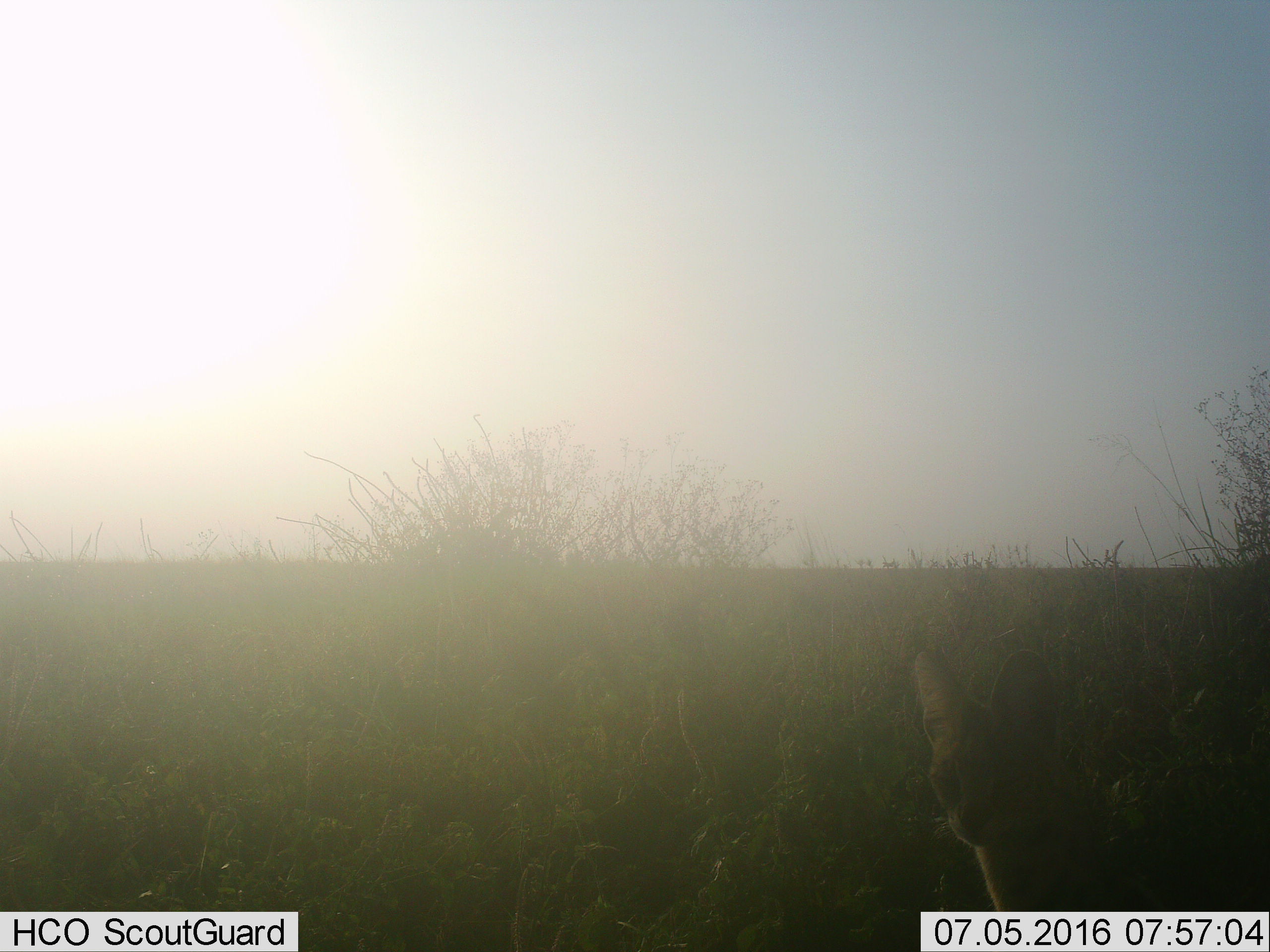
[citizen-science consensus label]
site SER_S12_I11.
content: unidentified animal